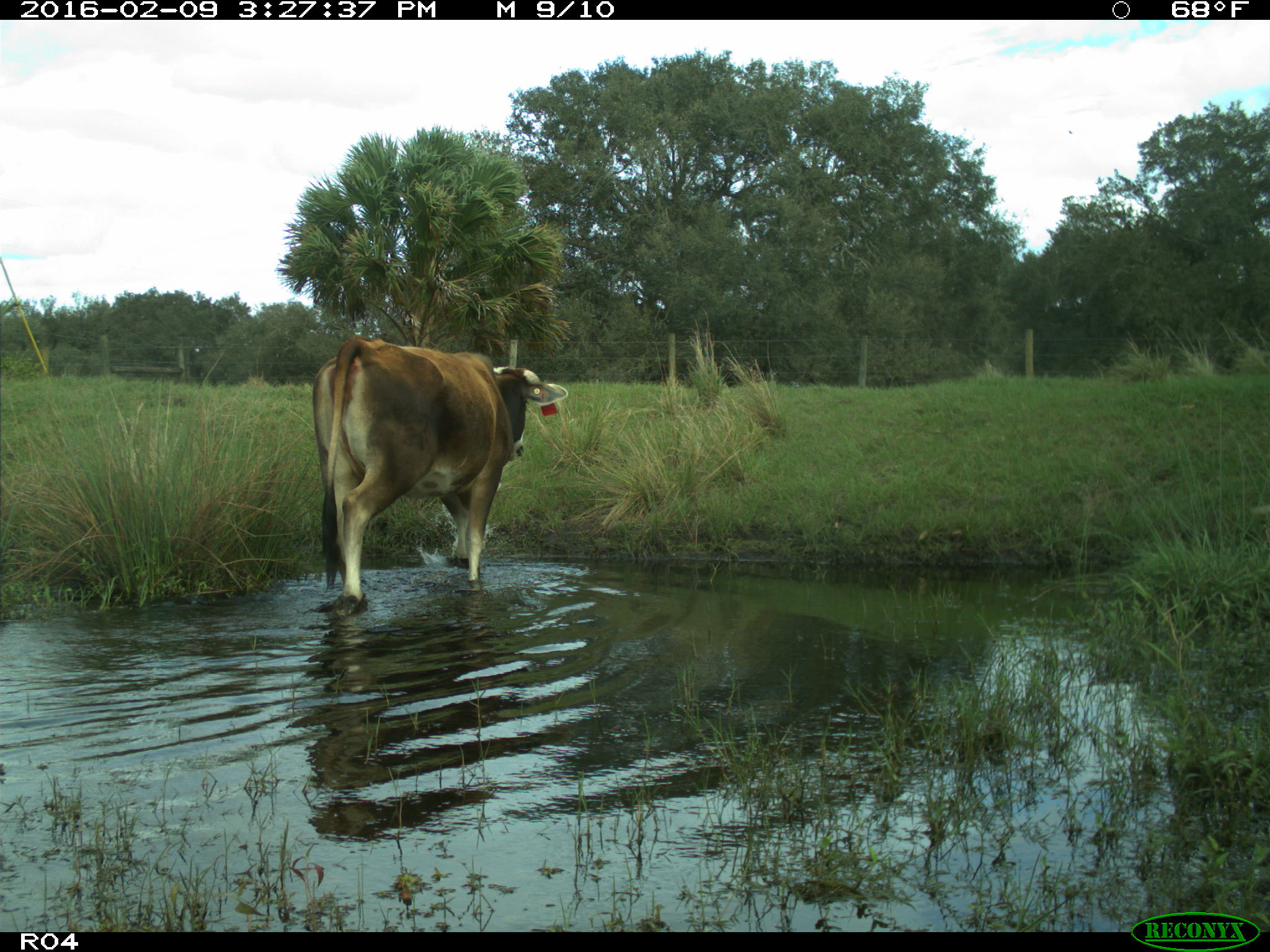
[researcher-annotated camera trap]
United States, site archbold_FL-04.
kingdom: Animalia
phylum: Chordata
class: Mammalia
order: Artiodactyla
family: Bovidae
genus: Bos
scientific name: Bos taurus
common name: domestic cow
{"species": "Bos taurus (domestic cow)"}